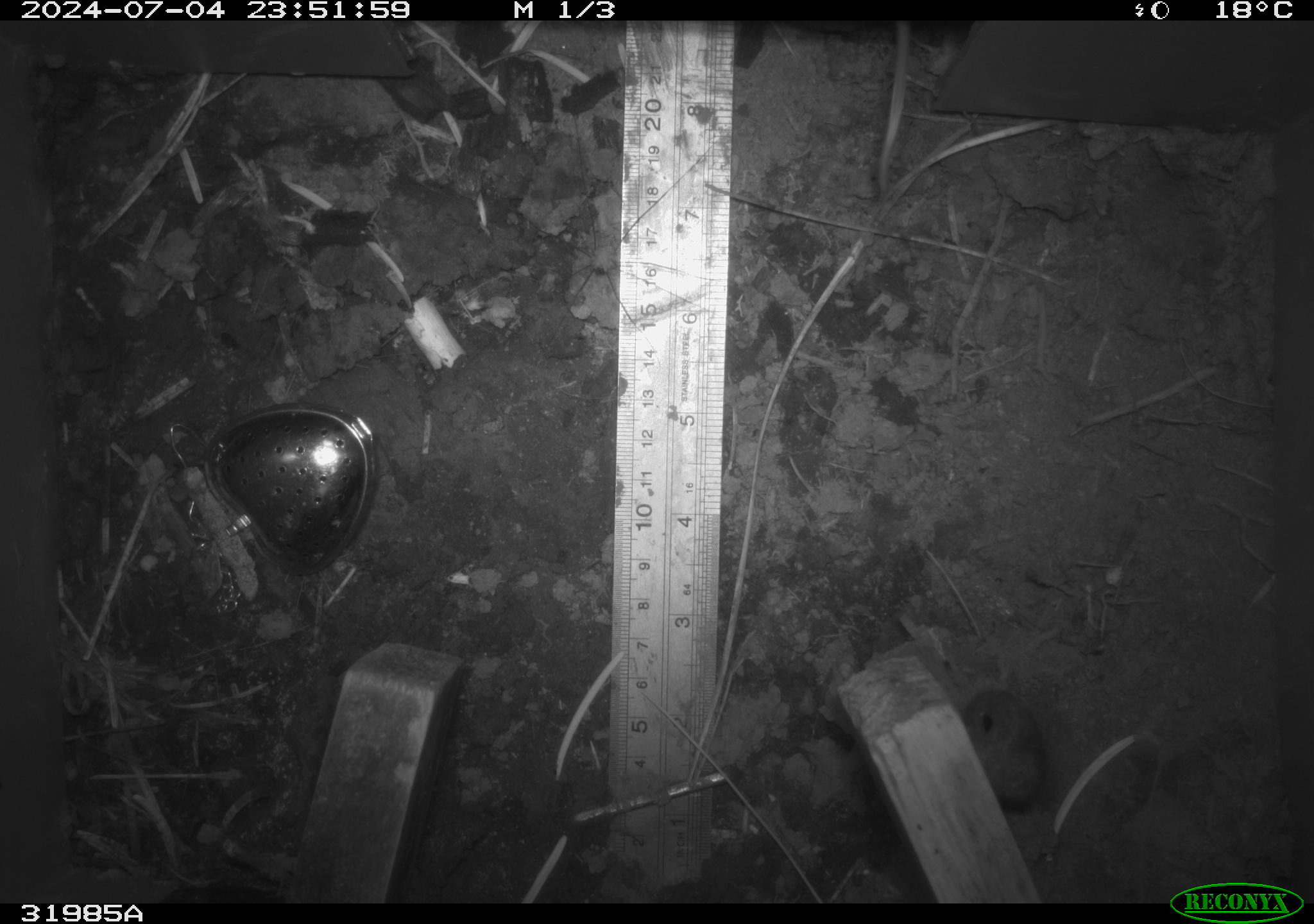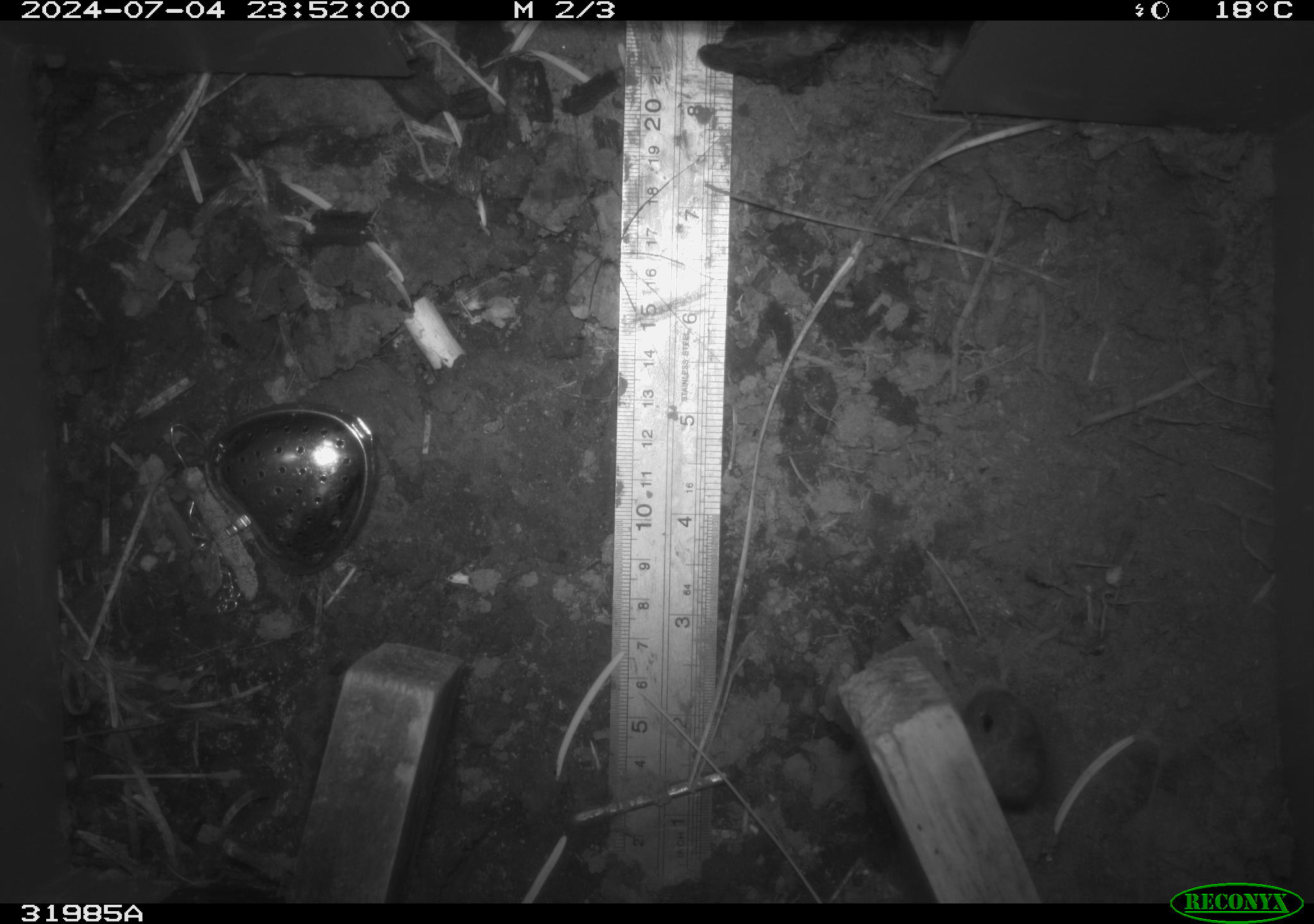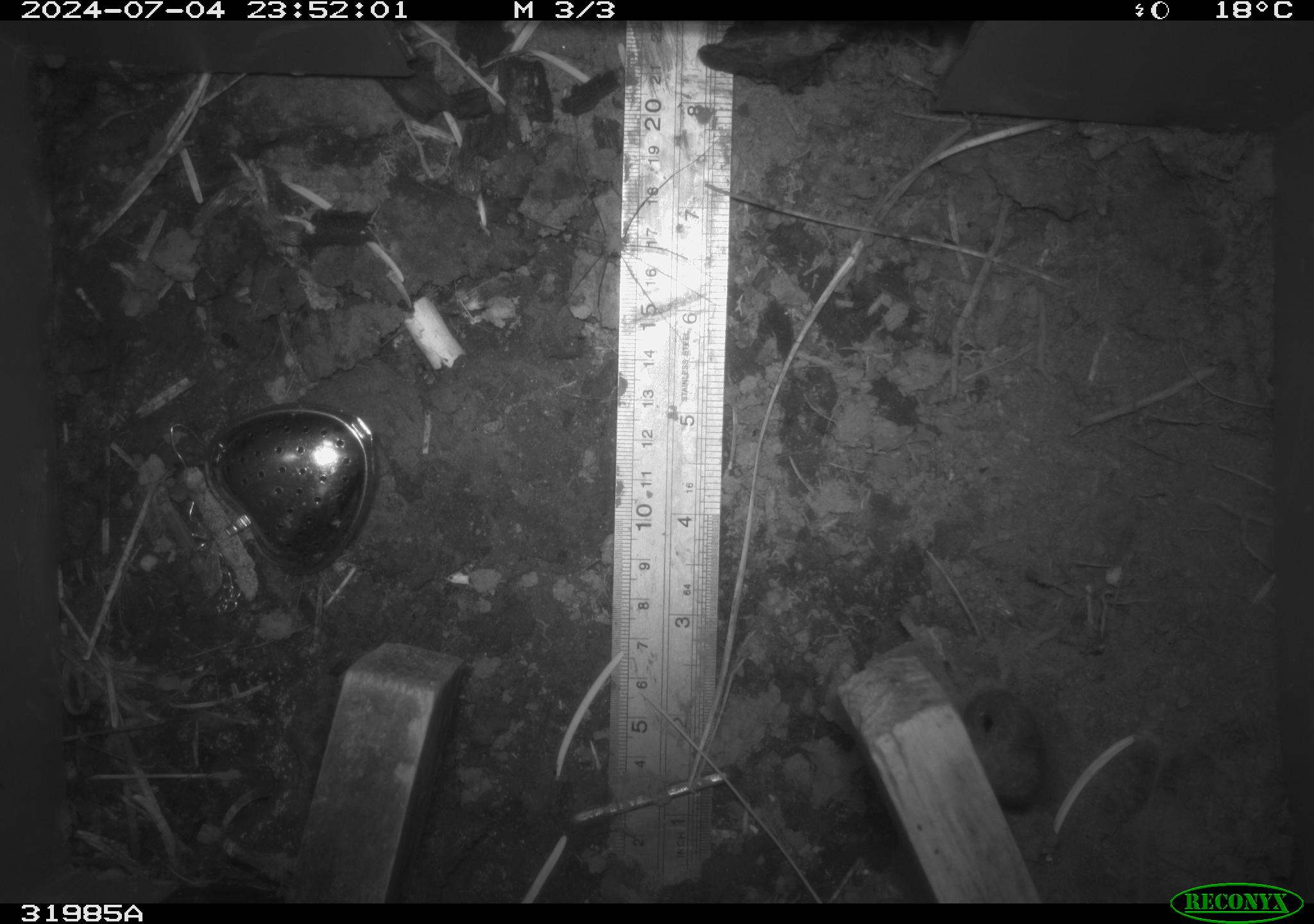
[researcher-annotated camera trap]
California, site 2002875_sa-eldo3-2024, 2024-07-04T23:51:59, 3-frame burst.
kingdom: Animalia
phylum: Arthropoda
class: Arachnida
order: Araneae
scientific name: Araneae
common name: spider